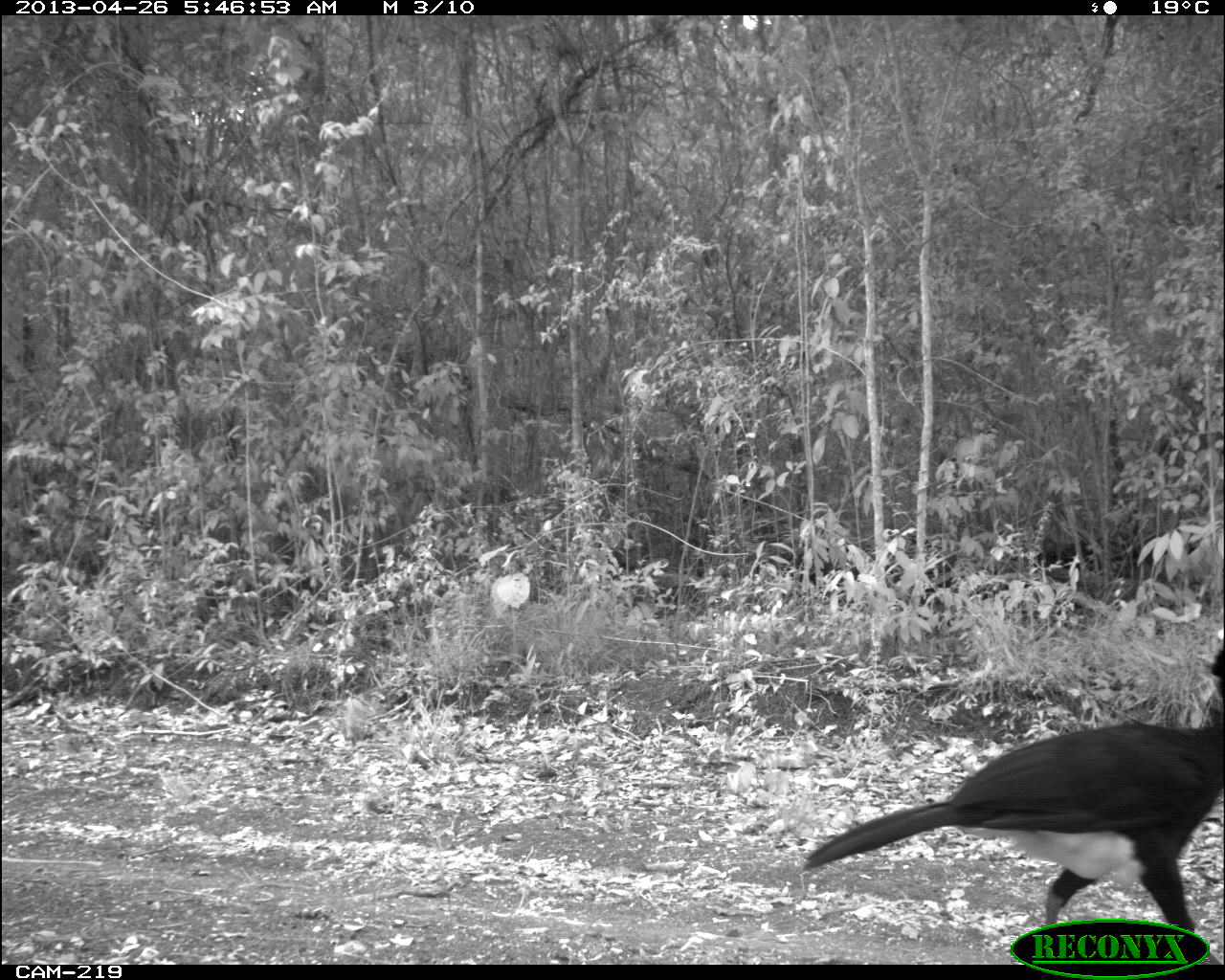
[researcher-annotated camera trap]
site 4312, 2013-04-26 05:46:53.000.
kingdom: Animalia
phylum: Chordata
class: Aves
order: Galliformes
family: Cracidae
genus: Crax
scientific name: Crax rubra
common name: great curassow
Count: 1.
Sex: male.